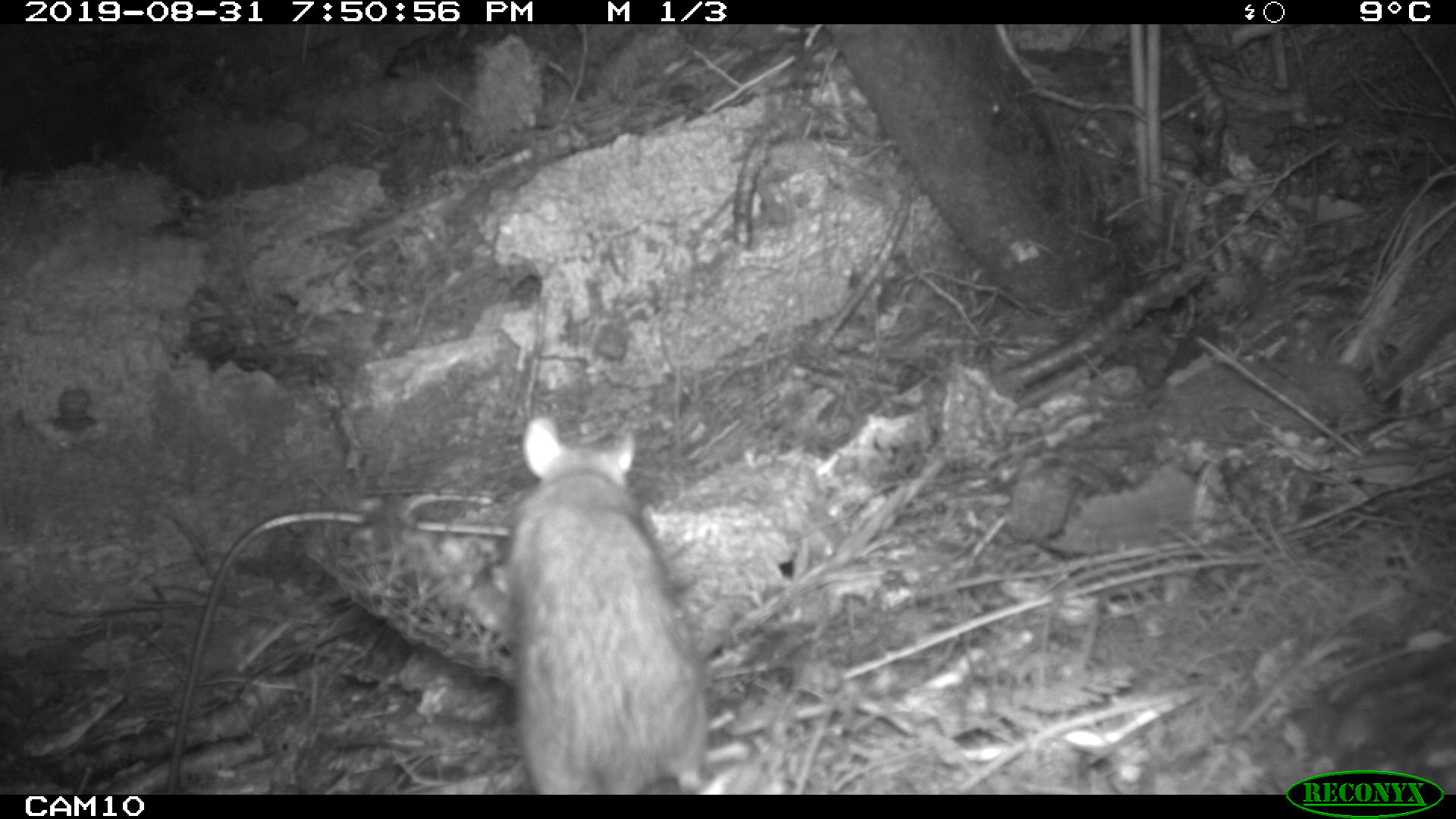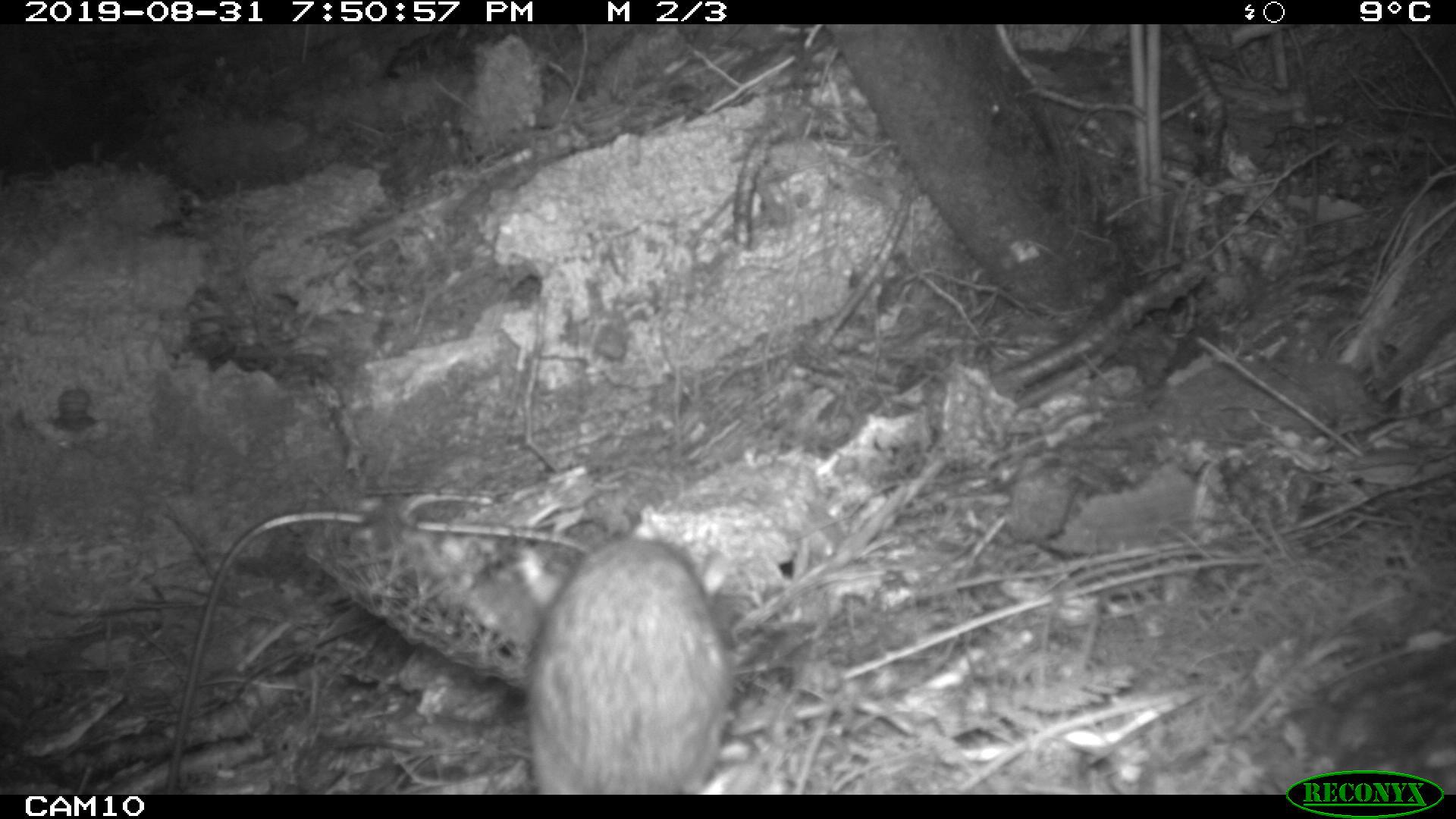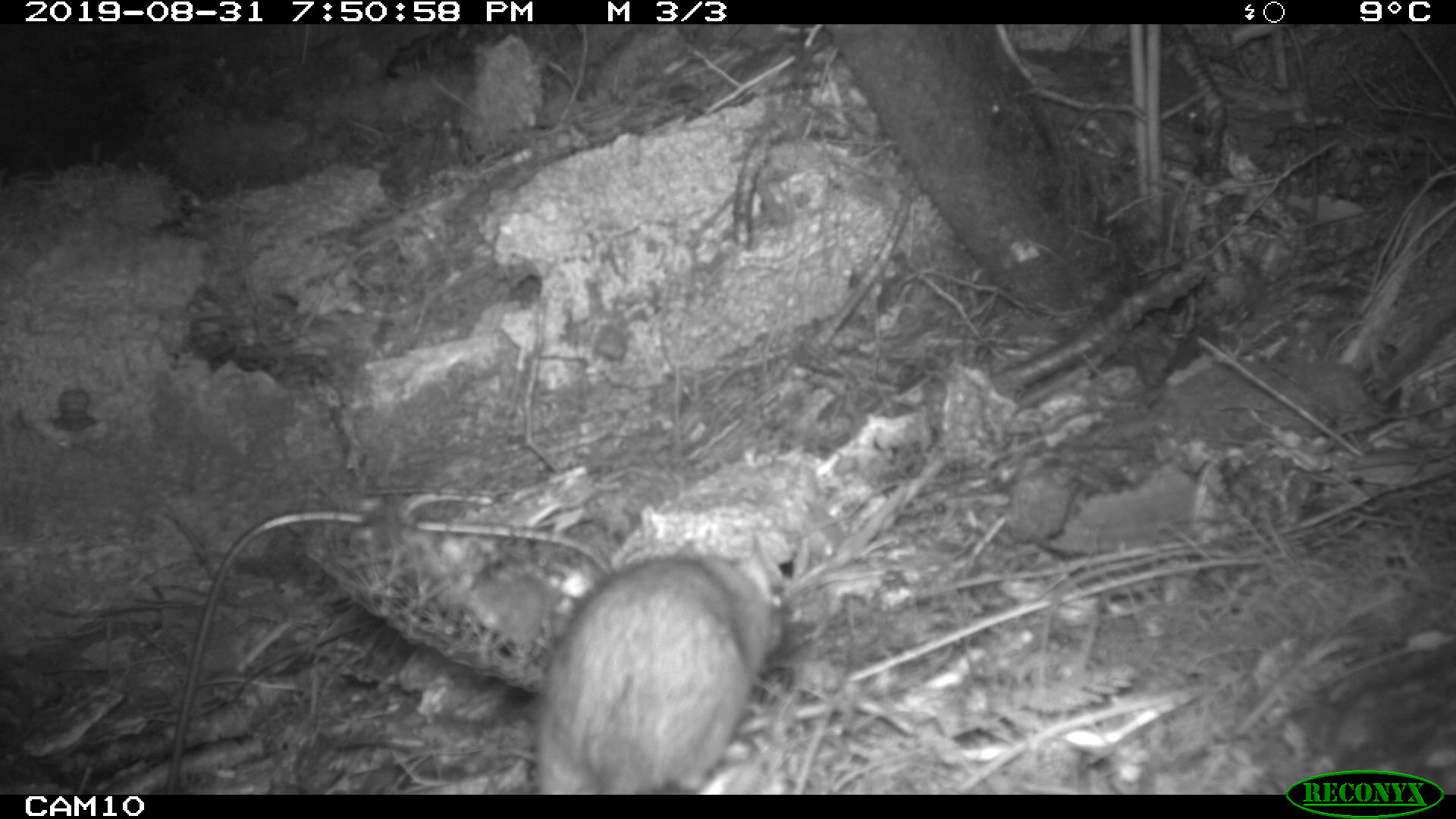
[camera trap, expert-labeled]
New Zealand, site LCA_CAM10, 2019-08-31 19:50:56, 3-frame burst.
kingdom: Animalia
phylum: Chordata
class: Mammalia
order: Rodentia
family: Muridae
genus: Rattus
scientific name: Rattus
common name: rat